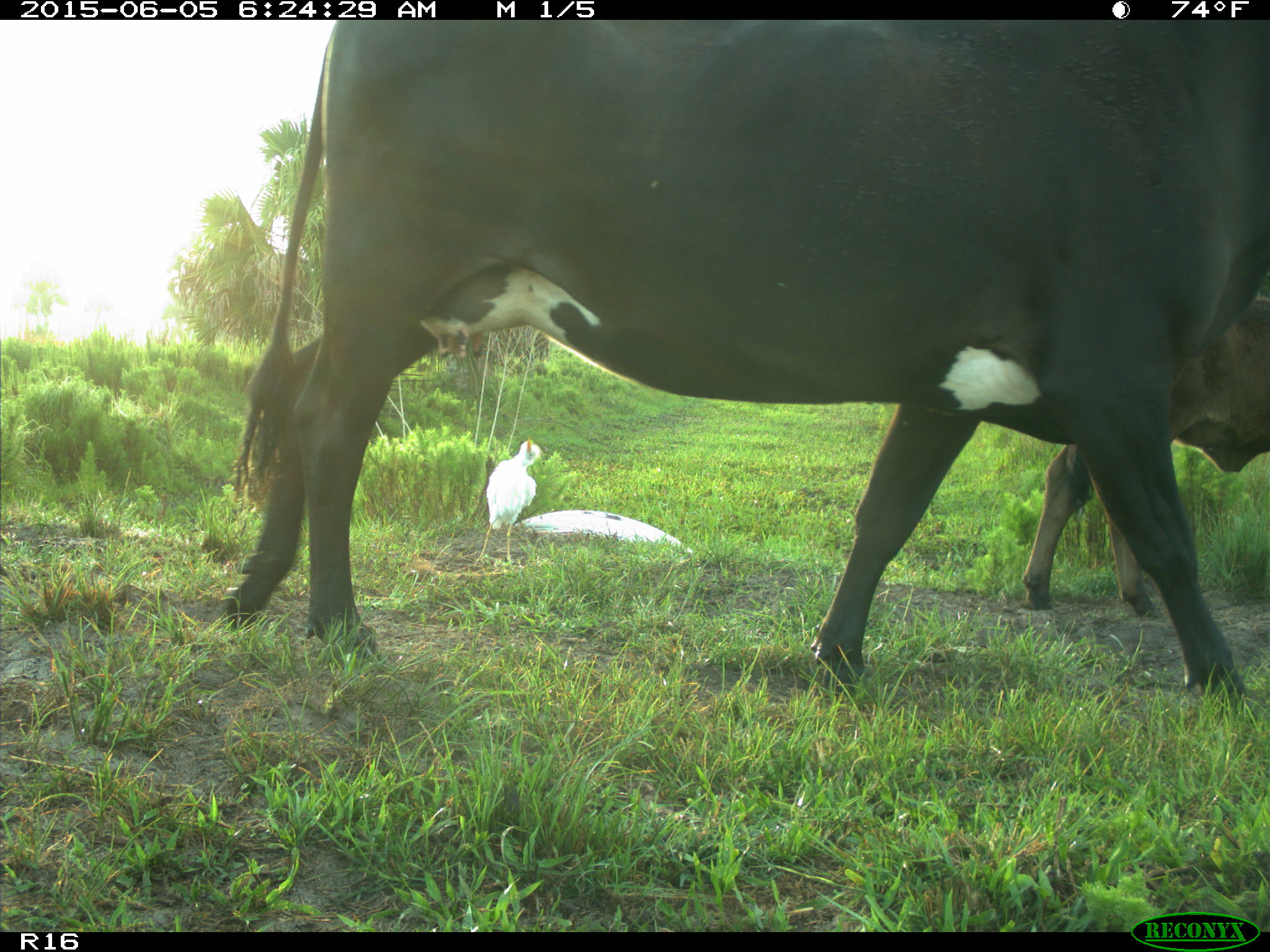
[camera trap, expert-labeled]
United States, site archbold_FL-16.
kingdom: Animalia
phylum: Chordata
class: Mammalia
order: Artiodactyla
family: Bovidae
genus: Bos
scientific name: Bos taurus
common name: domestic cow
Bos taurus (domestic cow).